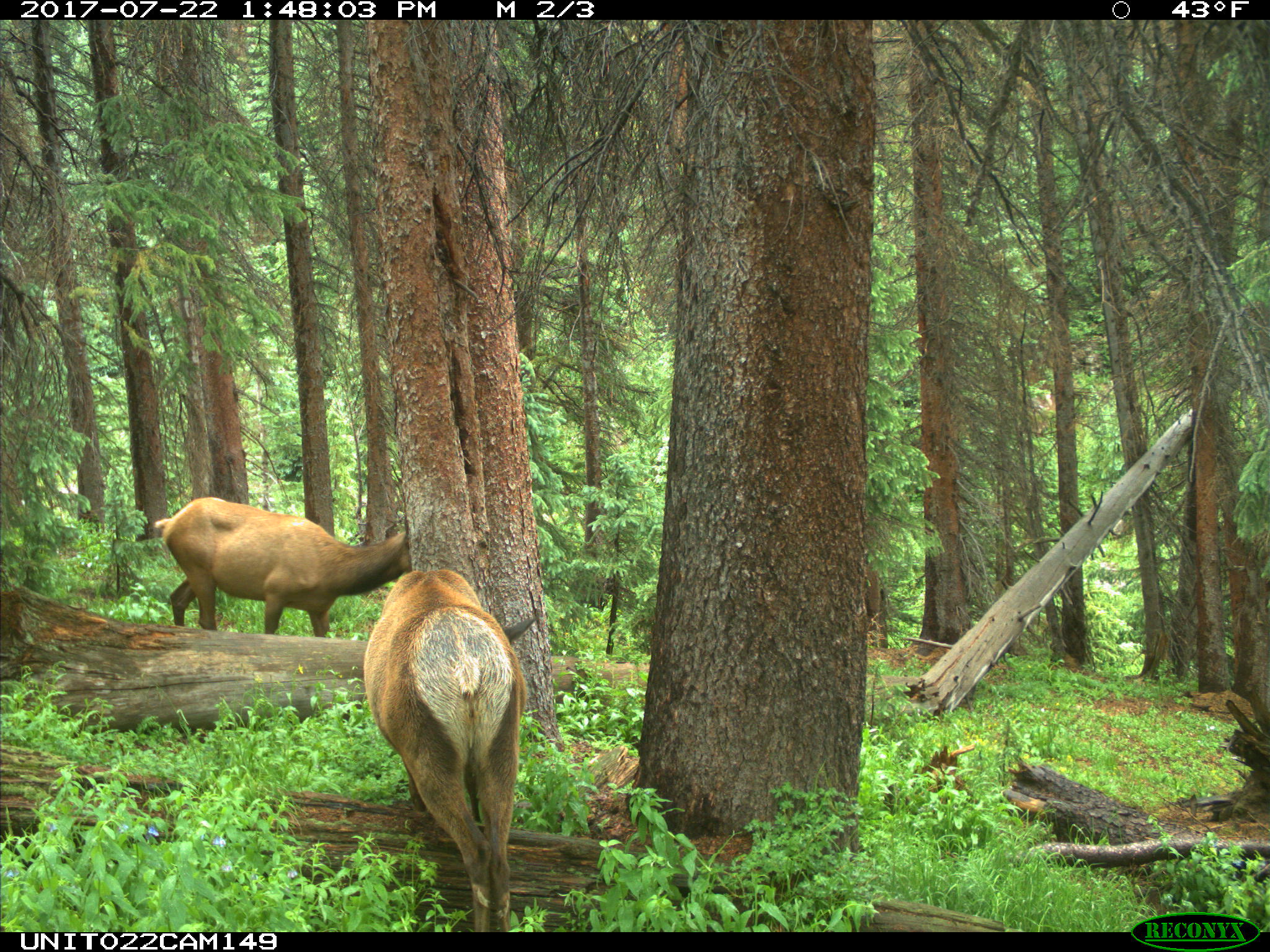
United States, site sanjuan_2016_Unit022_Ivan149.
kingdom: Animalia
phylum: Chordata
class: Mammalia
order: Artiodactyla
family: Cervidae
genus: Cervus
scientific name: Cervus elaphus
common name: red deer